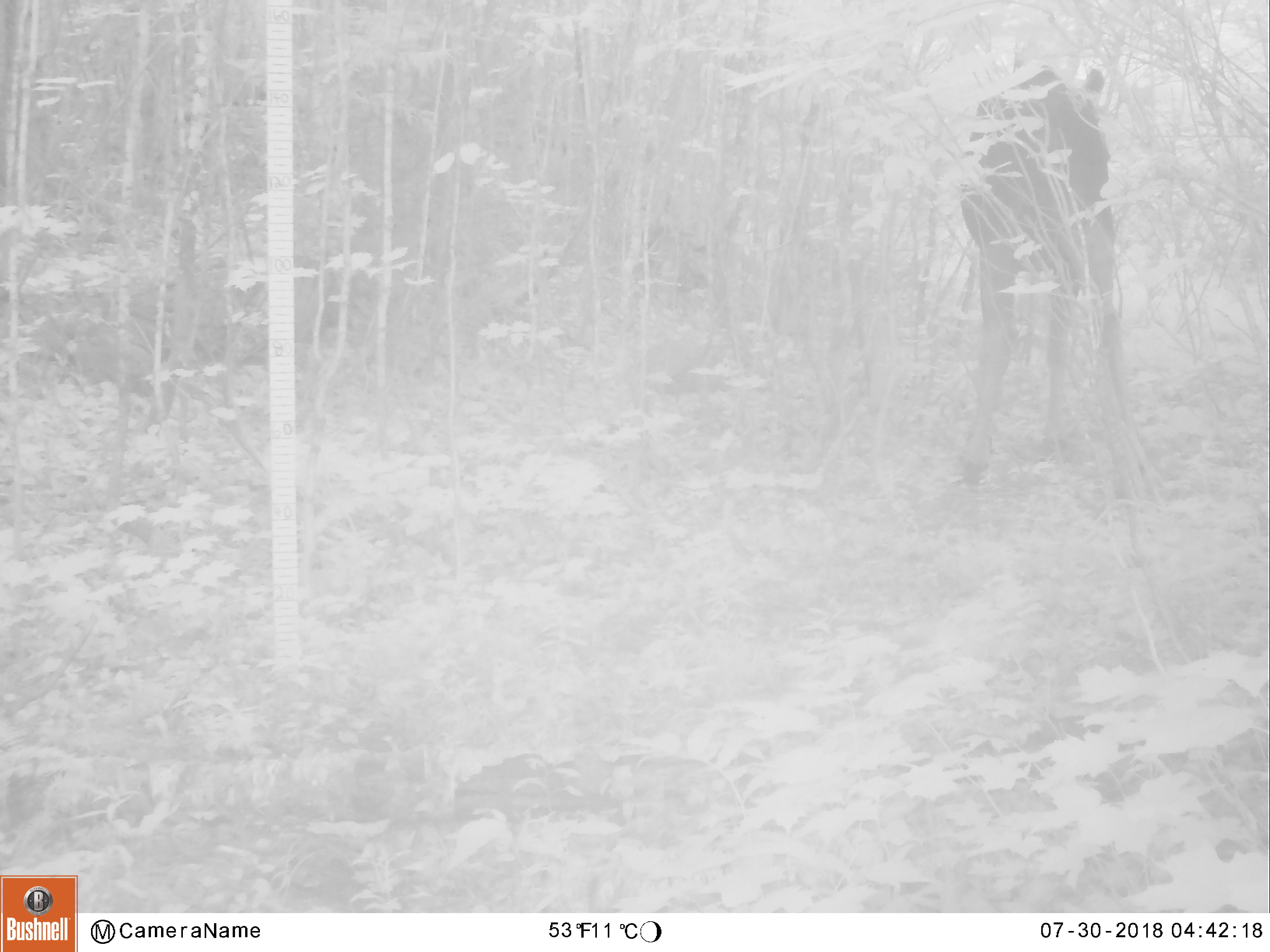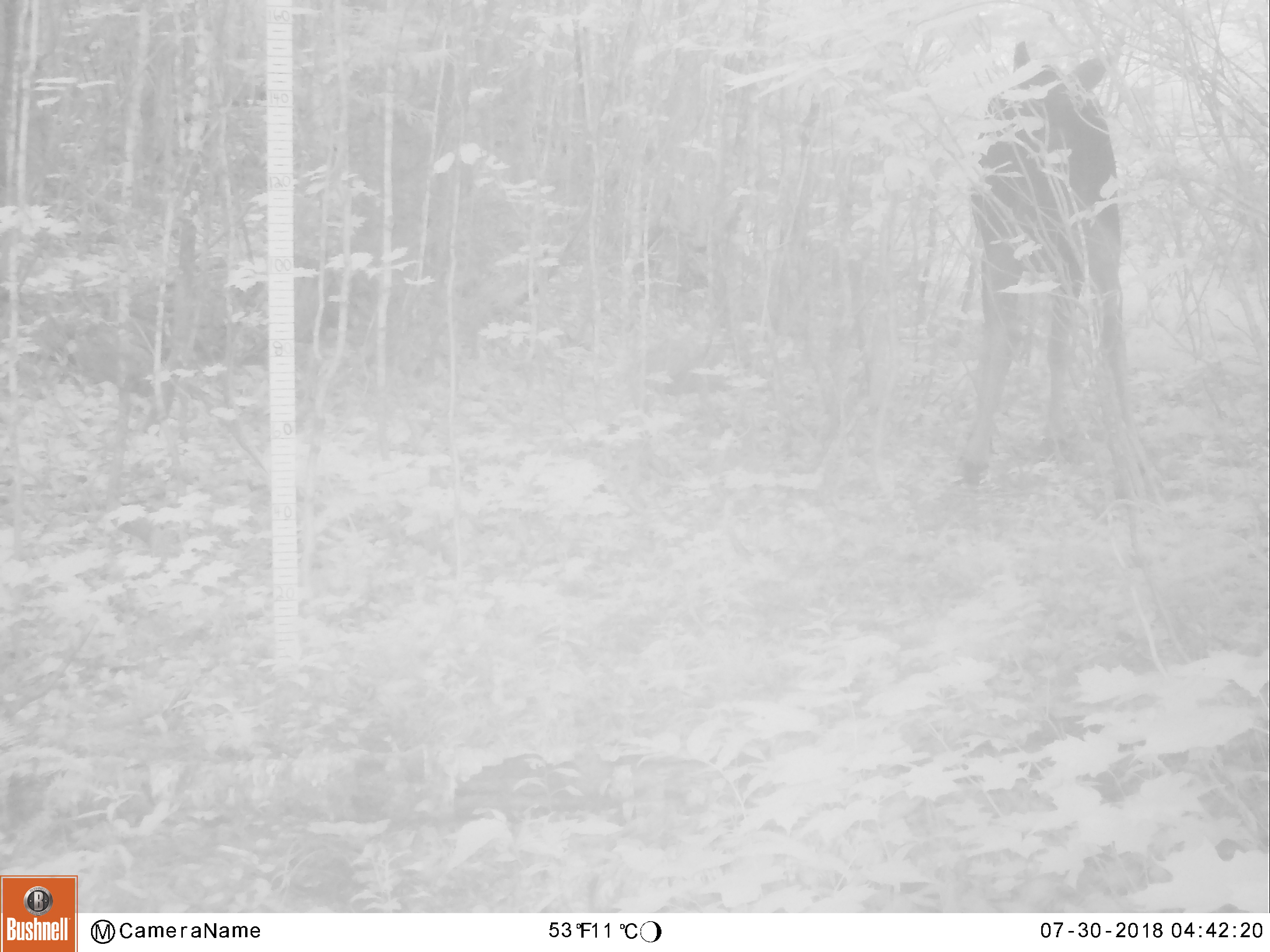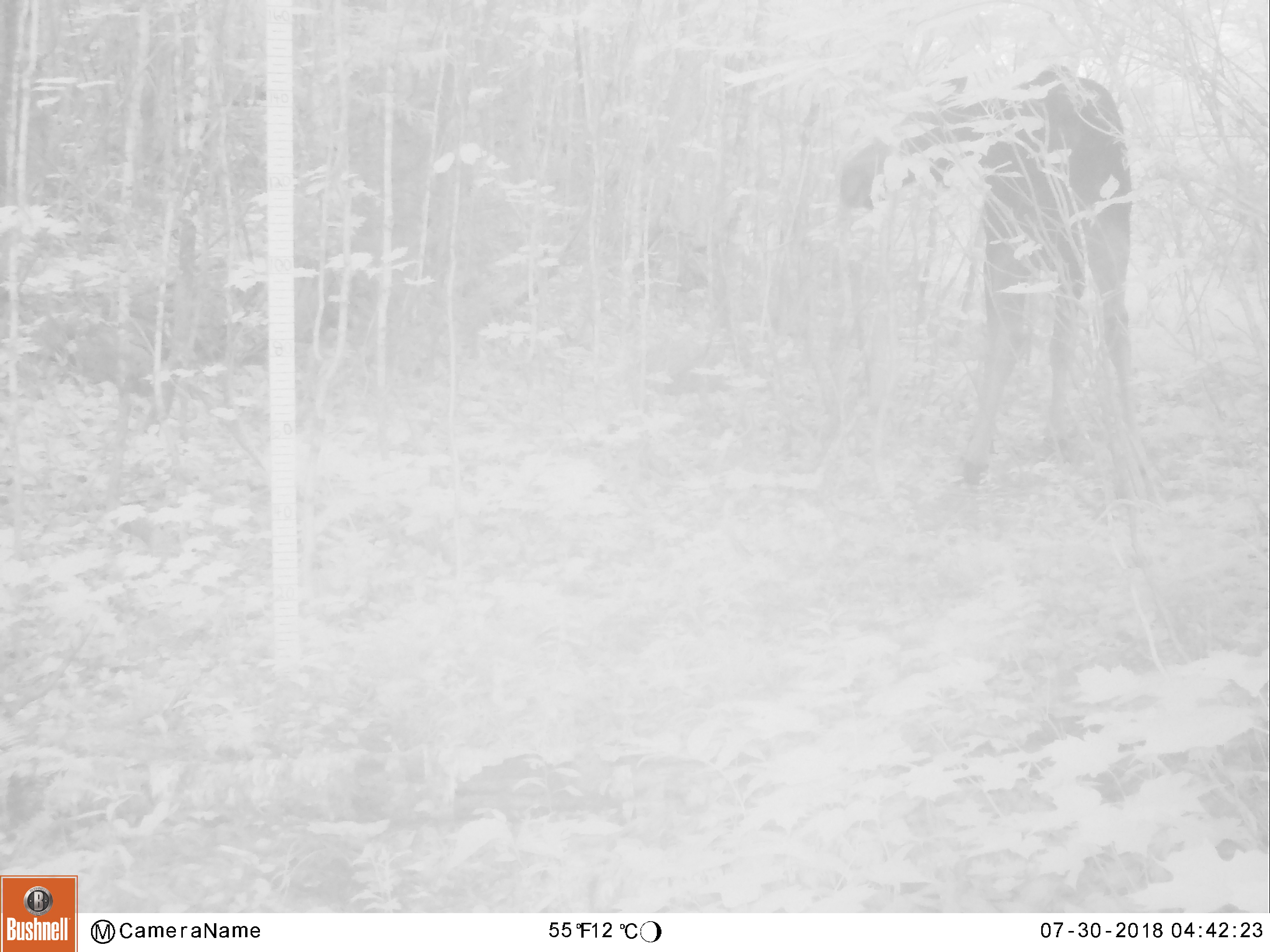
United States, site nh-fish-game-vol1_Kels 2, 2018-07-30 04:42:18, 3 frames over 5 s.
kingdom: Animalia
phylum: Chordata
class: Mammalia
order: Artiodactyla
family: Cervidae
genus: Alces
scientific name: Alces alces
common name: moose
Moose (Alces alces).